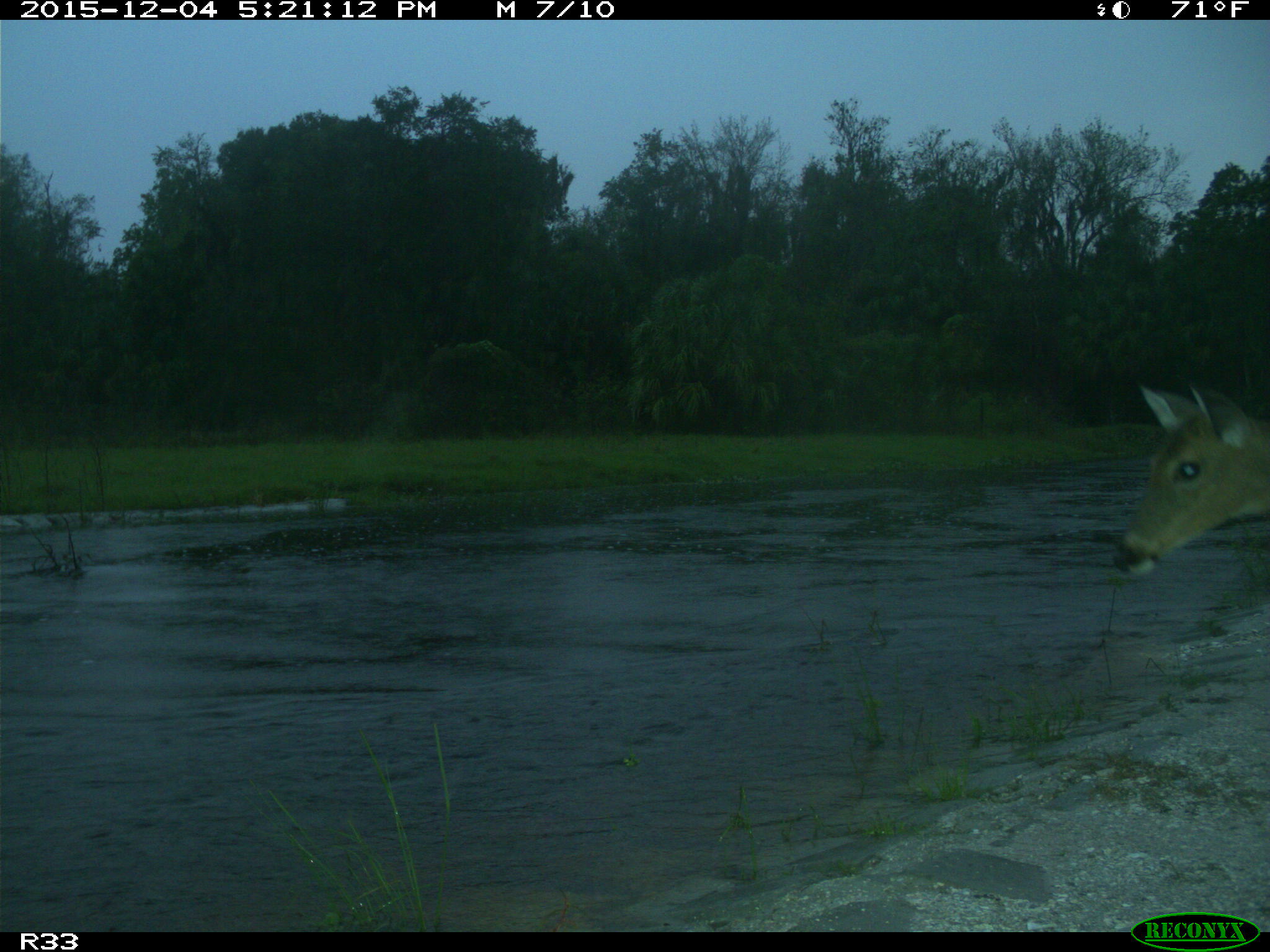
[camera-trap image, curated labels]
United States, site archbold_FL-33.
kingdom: Animalia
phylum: Chordata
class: Mammalia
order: Artiodactyla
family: Cervidae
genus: Odocoileus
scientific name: Odocoileus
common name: deer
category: unidentified deer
Unidentified deer (deer) (Odocoileus).